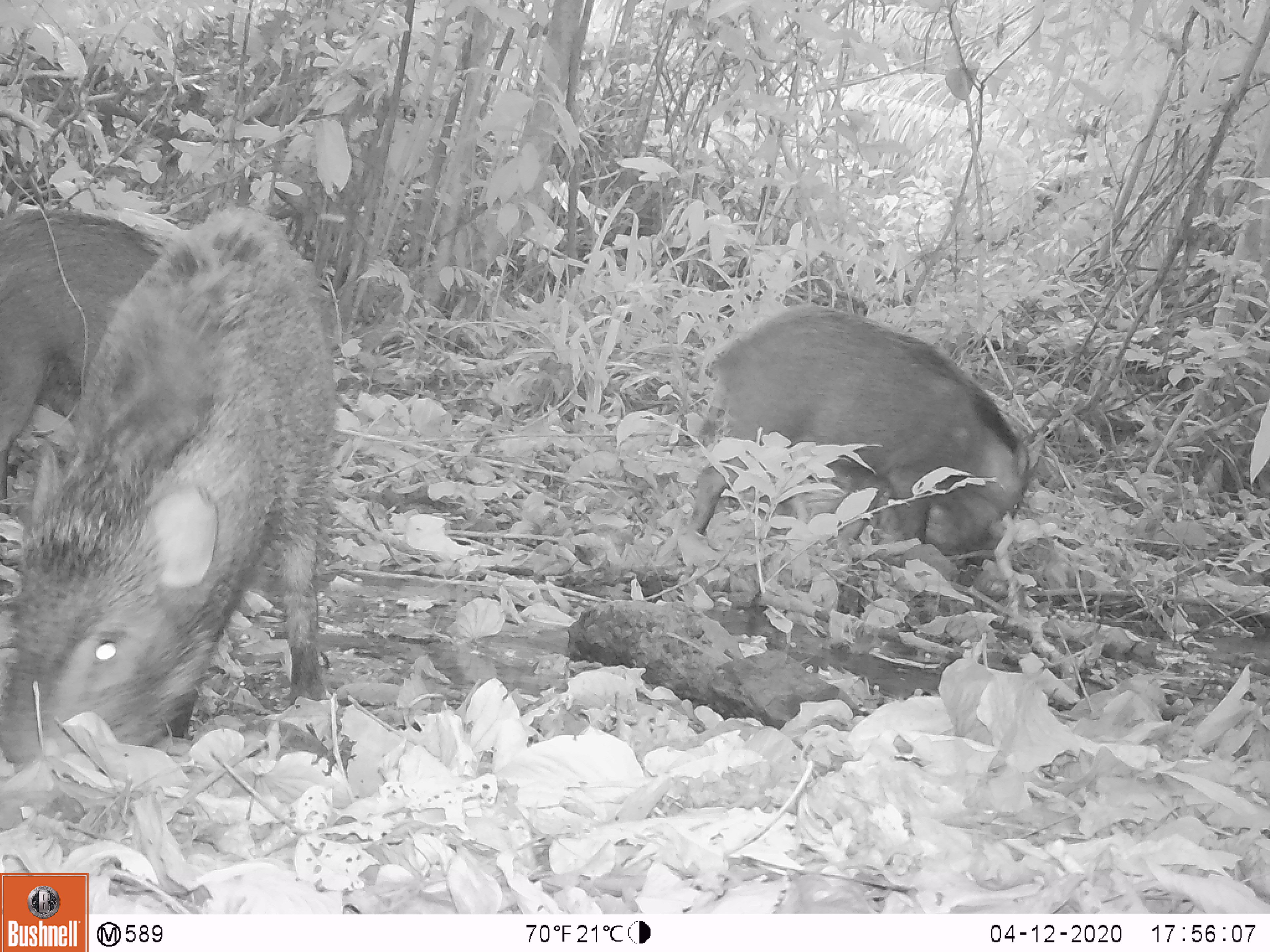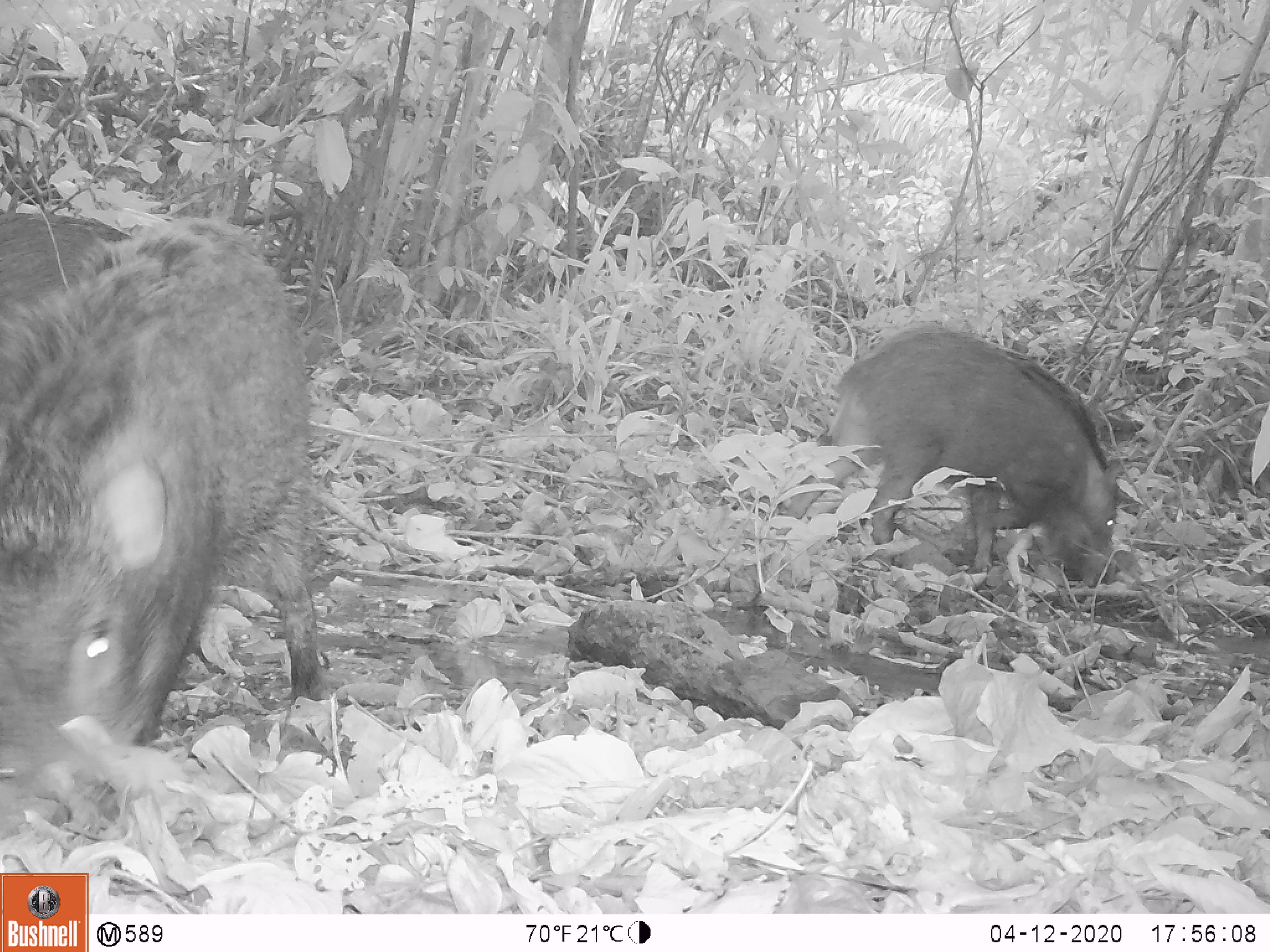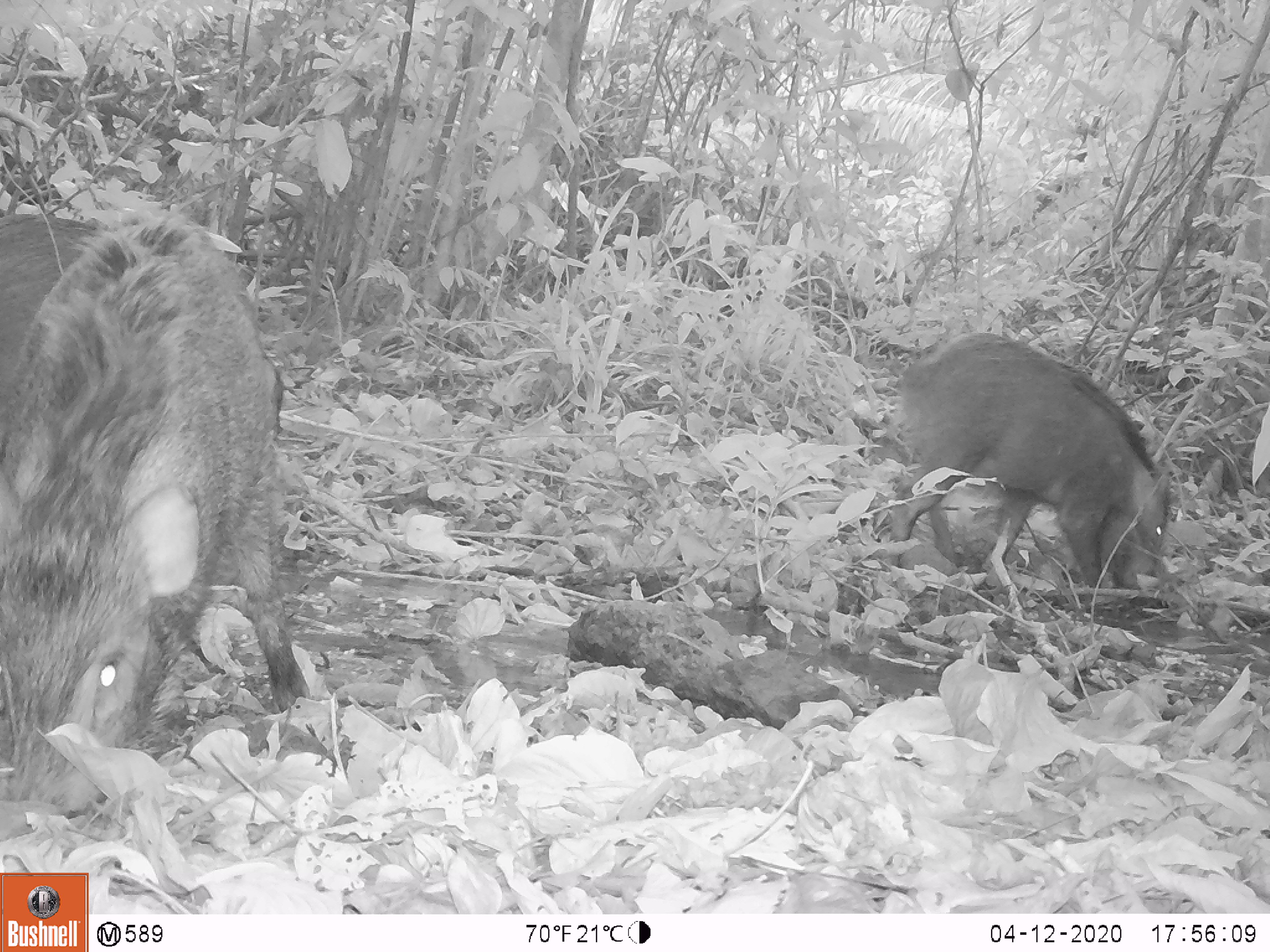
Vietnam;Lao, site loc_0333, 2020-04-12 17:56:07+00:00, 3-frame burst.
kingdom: Animalia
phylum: Chordata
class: Mammalia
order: Artiodactyla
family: Suidae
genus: Sus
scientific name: Sus scrofa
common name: eurasian wild pig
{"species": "eurasian wild pig (Sus scrofa)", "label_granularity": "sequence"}